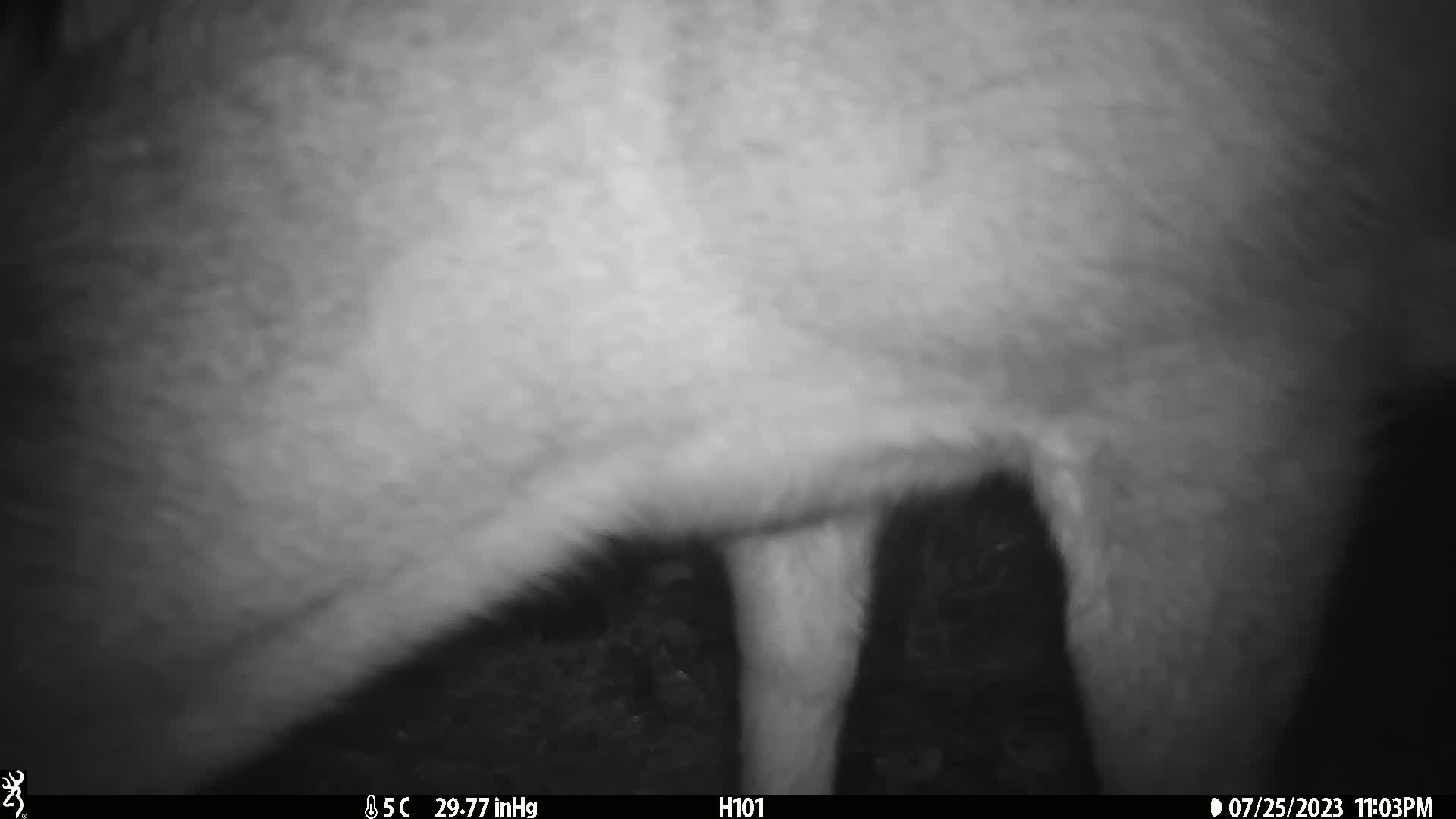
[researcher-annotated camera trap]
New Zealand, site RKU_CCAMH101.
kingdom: Animalia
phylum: Chordata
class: Mammalia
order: Artiodactyla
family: Cervidae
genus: Odocoileus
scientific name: Odocoileus virginianus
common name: white-tailed deer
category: white tailed deer